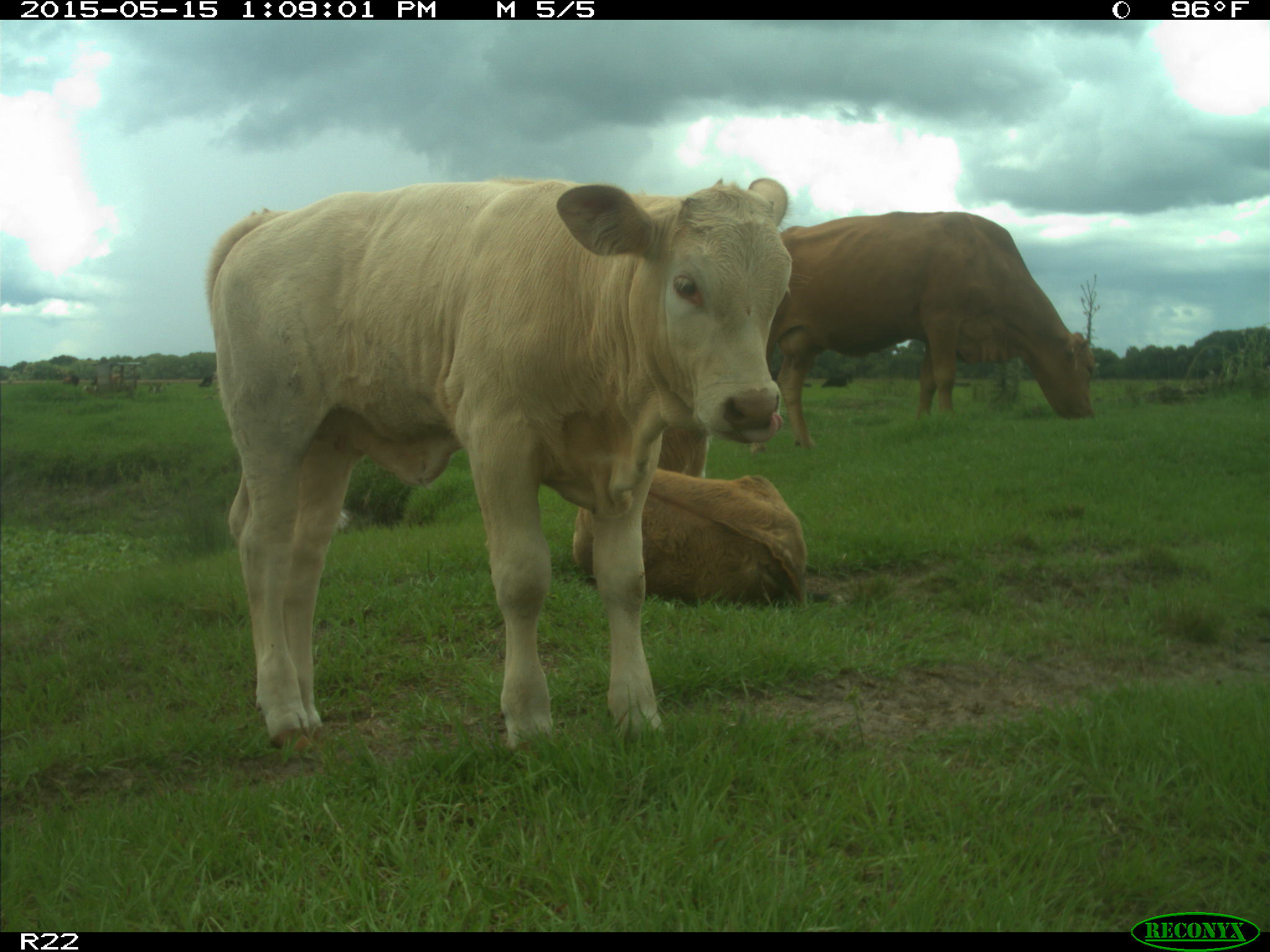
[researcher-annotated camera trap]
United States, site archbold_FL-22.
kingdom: Animalia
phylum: Chordata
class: Mammalia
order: Artiodactyla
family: Bovidae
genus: Bos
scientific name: Bos taurus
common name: domestic cow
Bos taurus (domestic cow).